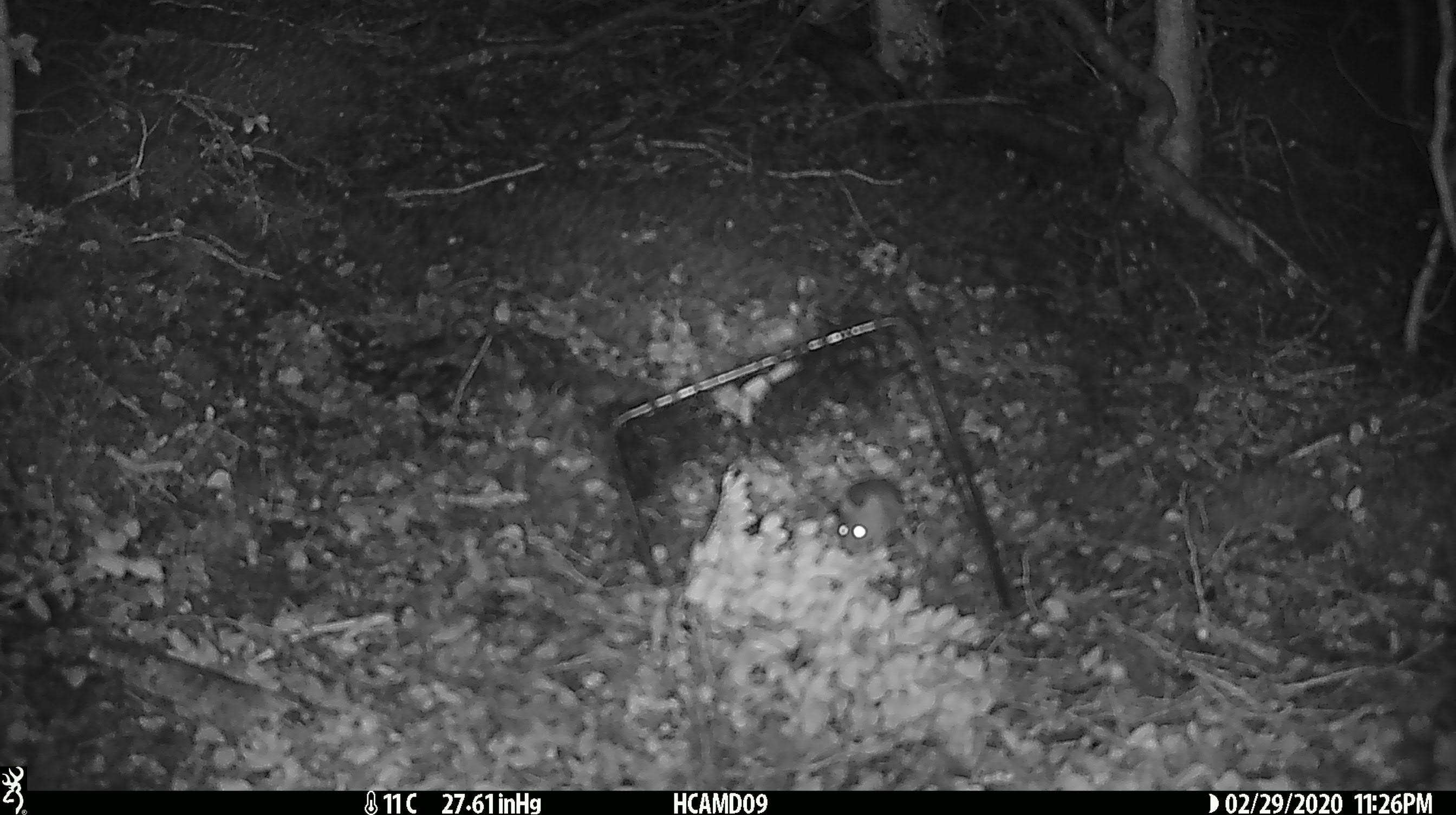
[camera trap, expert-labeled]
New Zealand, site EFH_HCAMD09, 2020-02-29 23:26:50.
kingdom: Animalia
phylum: Chordata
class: Mammalia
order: Rodentia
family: Muridae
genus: Mus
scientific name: Mus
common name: mouse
Mouse (Mus).